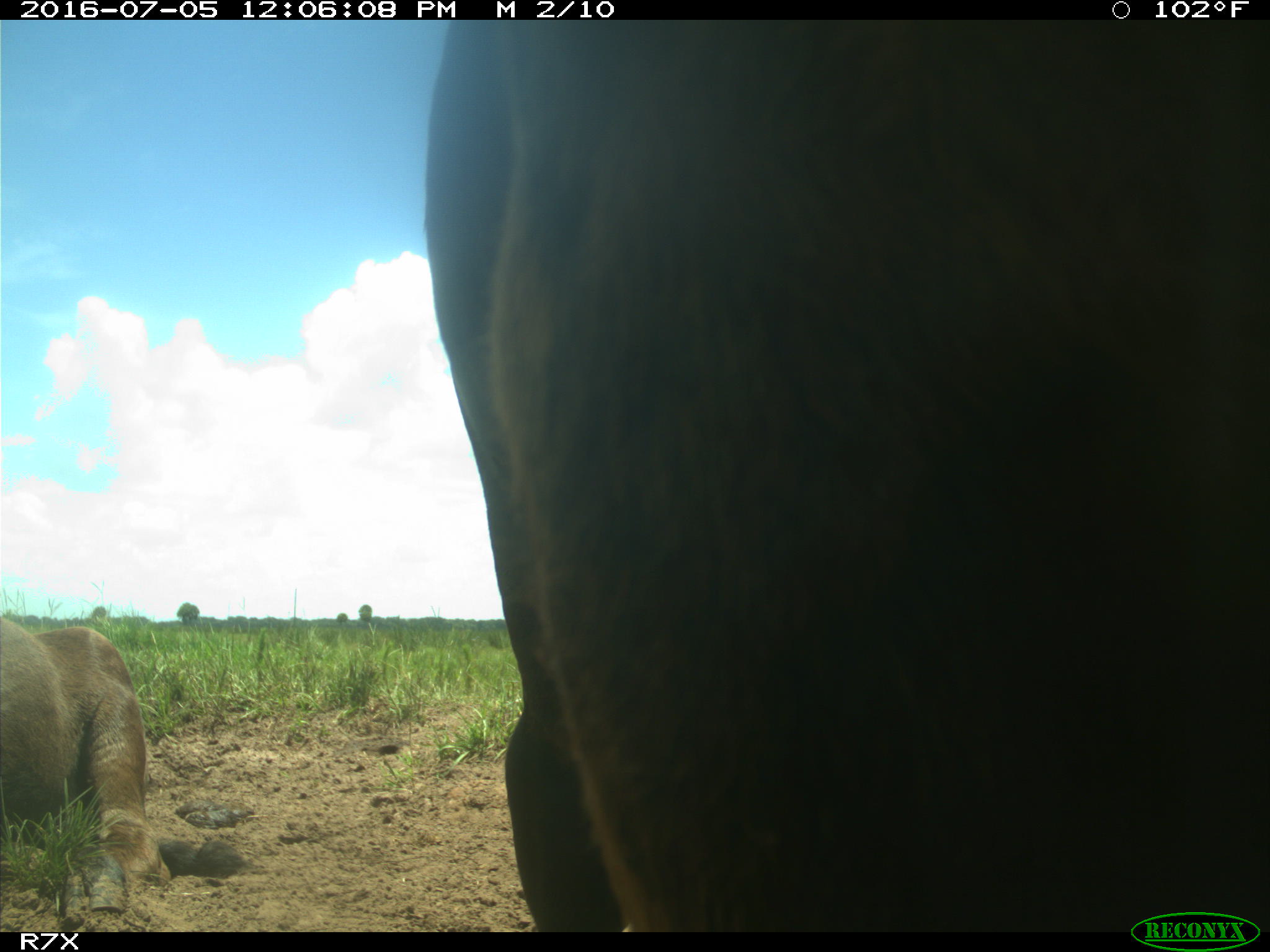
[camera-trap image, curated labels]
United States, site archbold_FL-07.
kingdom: Animalia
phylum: Chordata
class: Mammalia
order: Artiodactyla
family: Bovidae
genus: Bos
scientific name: Bos taurus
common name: domestic cow